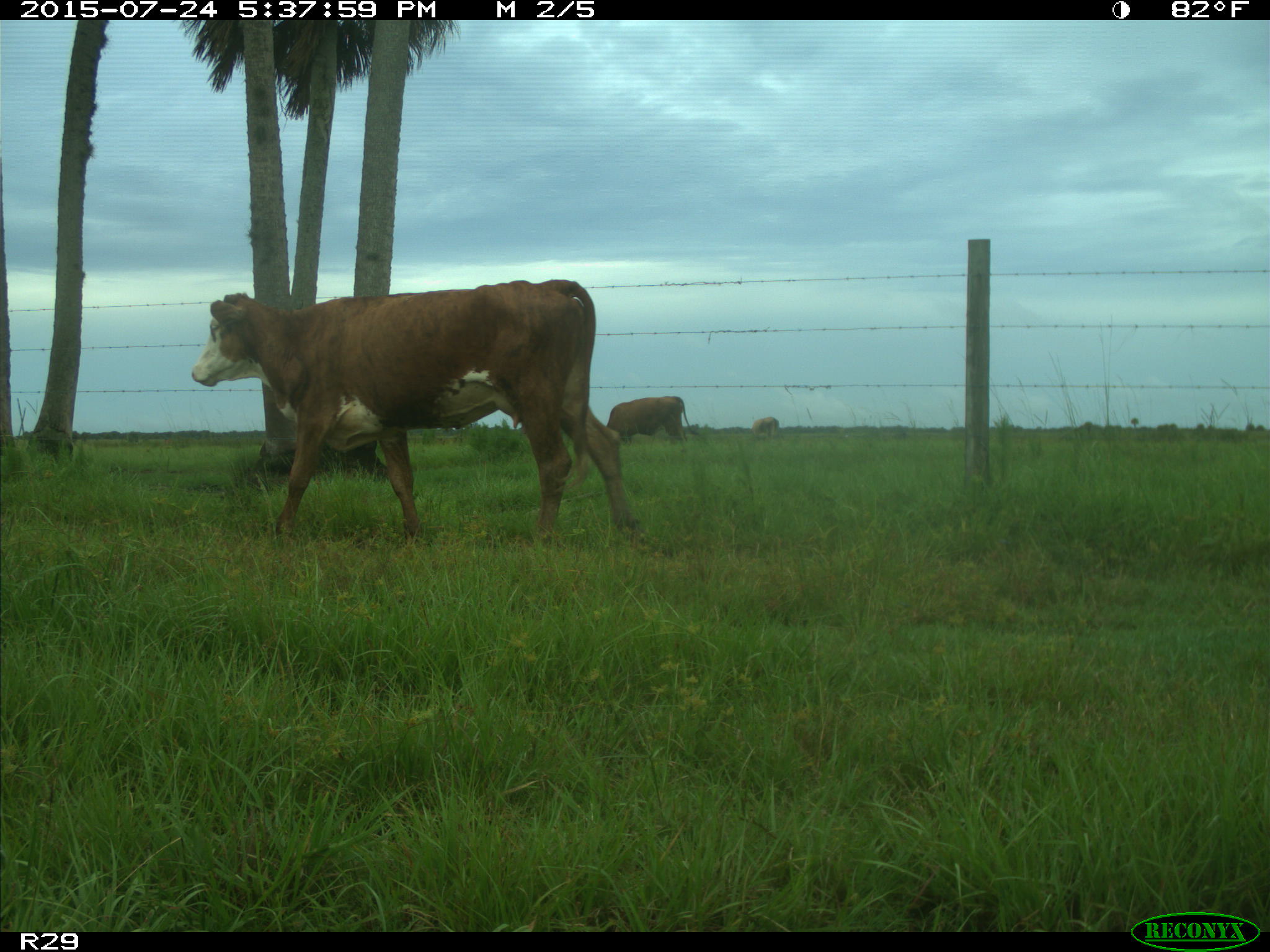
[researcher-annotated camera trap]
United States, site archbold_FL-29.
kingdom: Animalia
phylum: Chordata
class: Mammalia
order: Artiodactyla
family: Bovidae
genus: Bos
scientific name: Bos taurus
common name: domestic cow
Bos taurus (domestic cow).